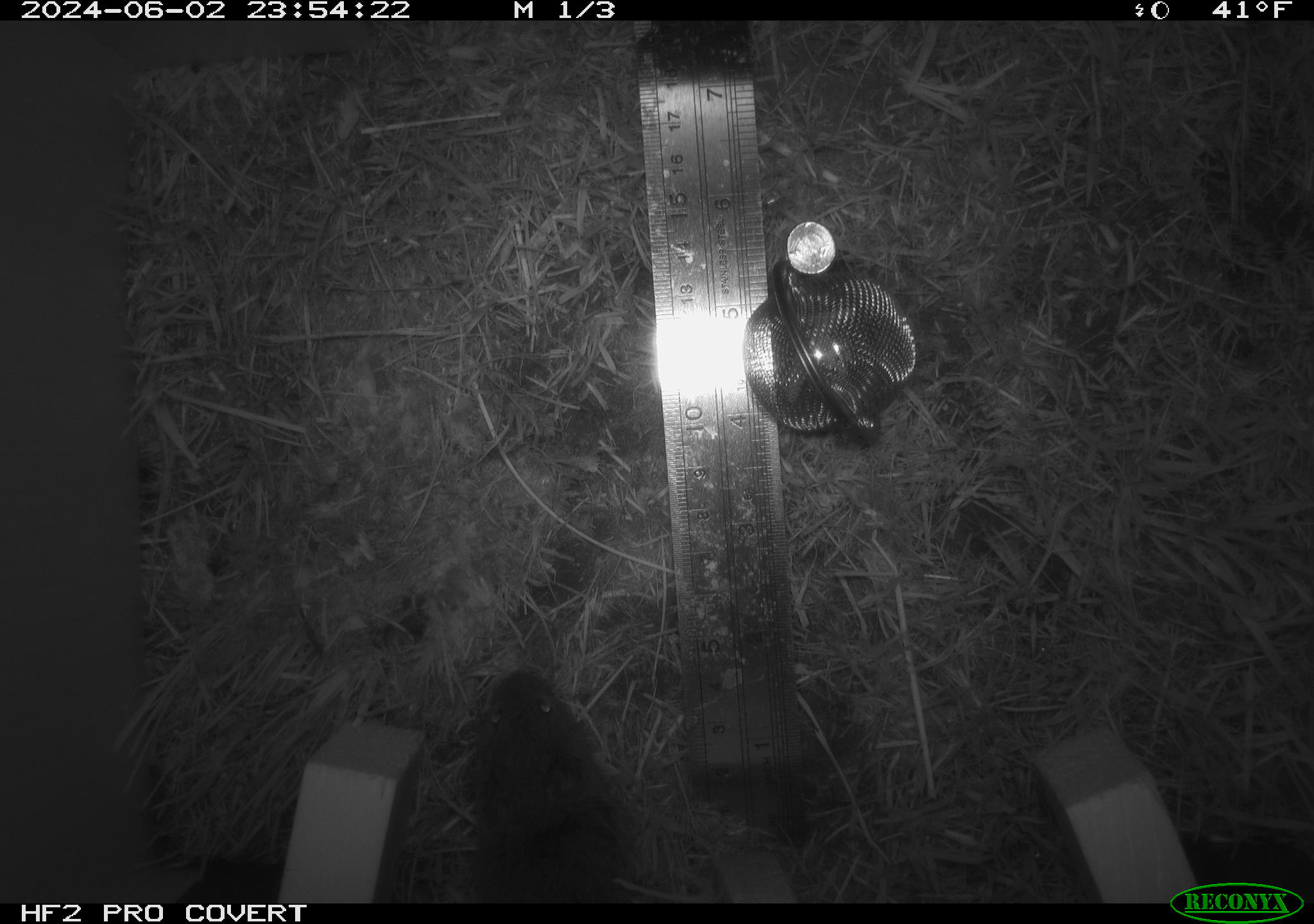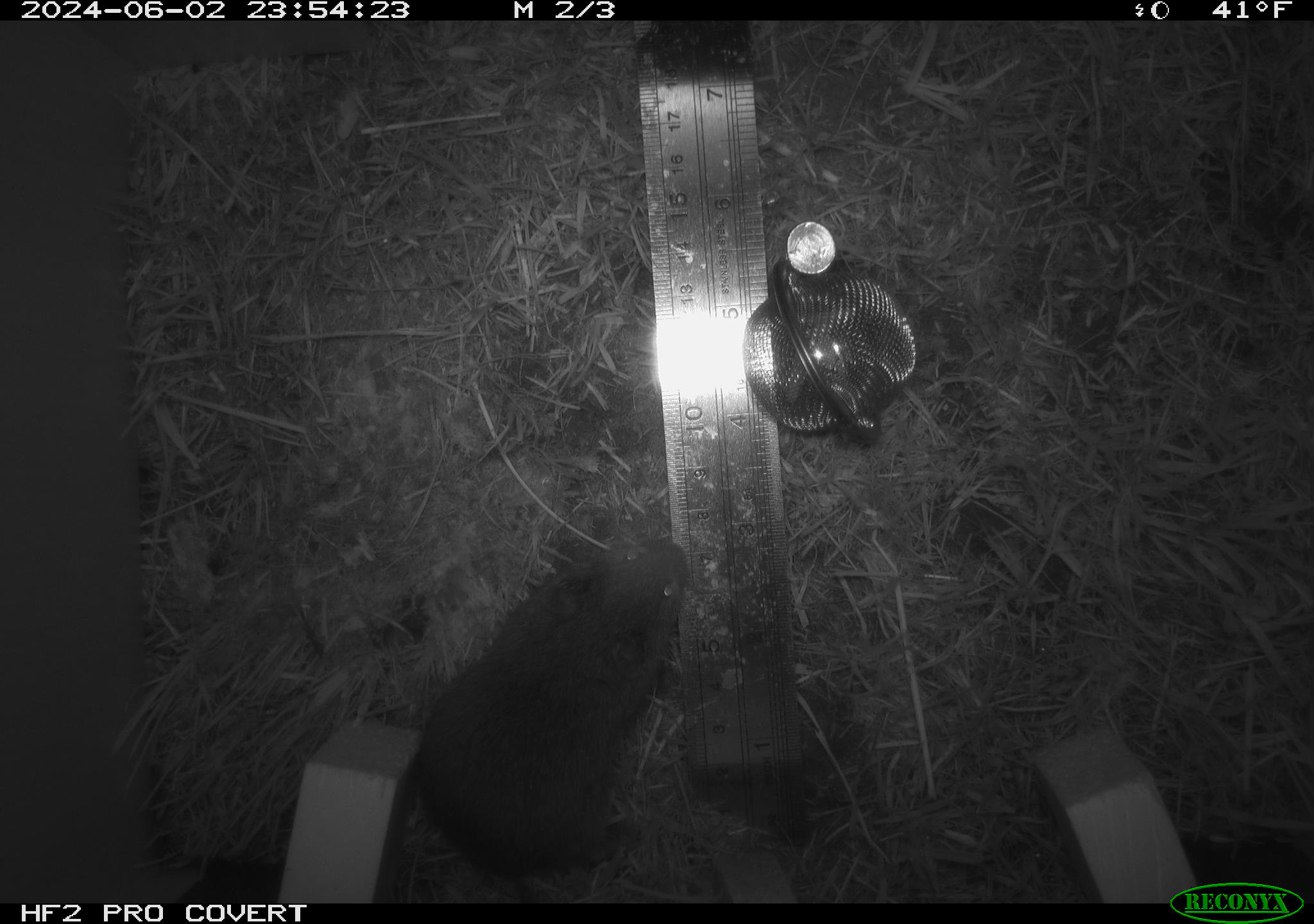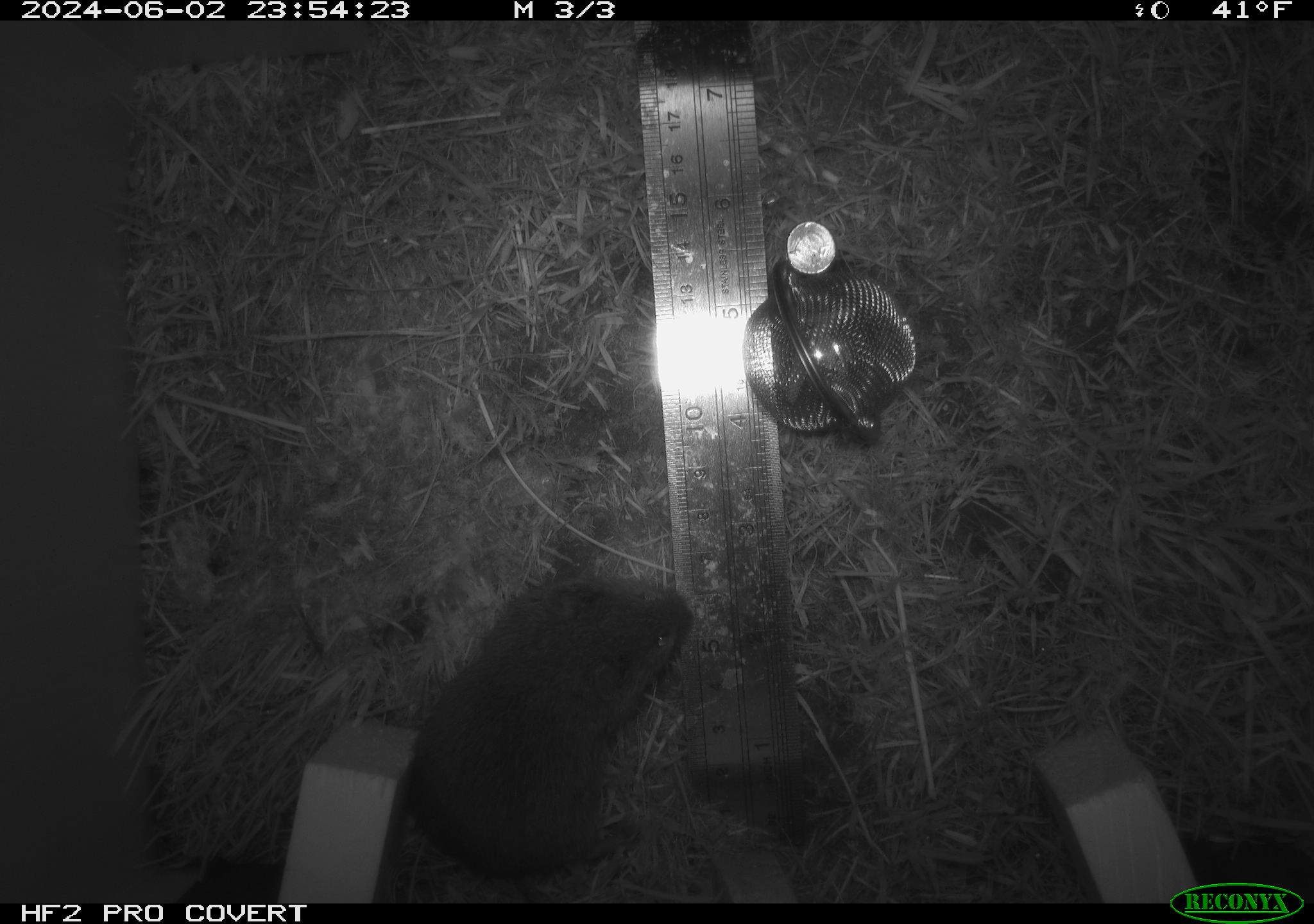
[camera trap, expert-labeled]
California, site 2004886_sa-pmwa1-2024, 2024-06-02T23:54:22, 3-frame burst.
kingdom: Animalia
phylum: Chordata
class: Mammalia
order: Rodentia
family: Cricetidae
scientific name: Arvicolinae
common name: voles, lemmings, and muskrats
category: arvicolinae subfamily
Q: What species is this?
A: Arvicolinae subfamily (voles, lemmings, and muskrats) (Arvicolinae).